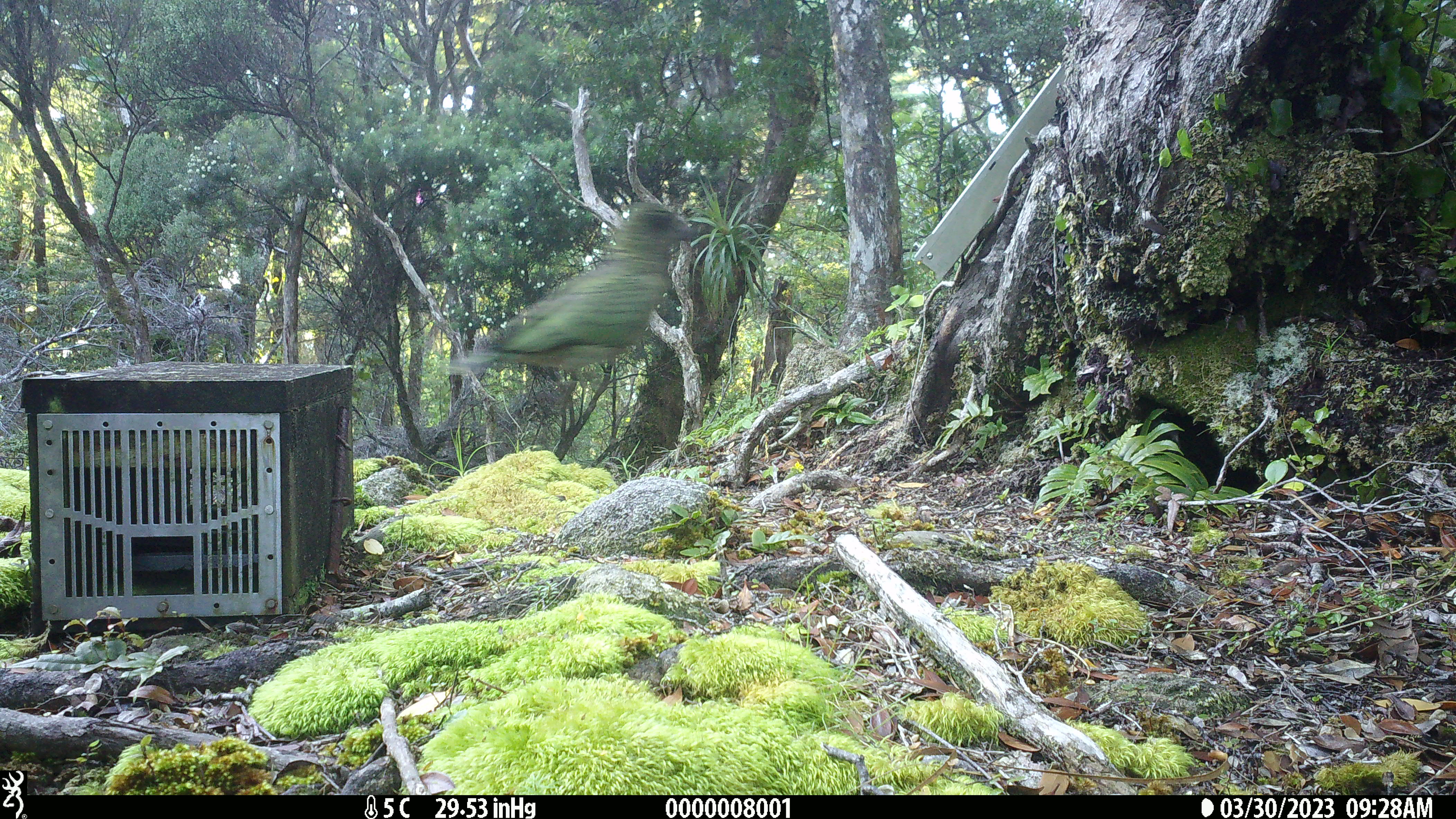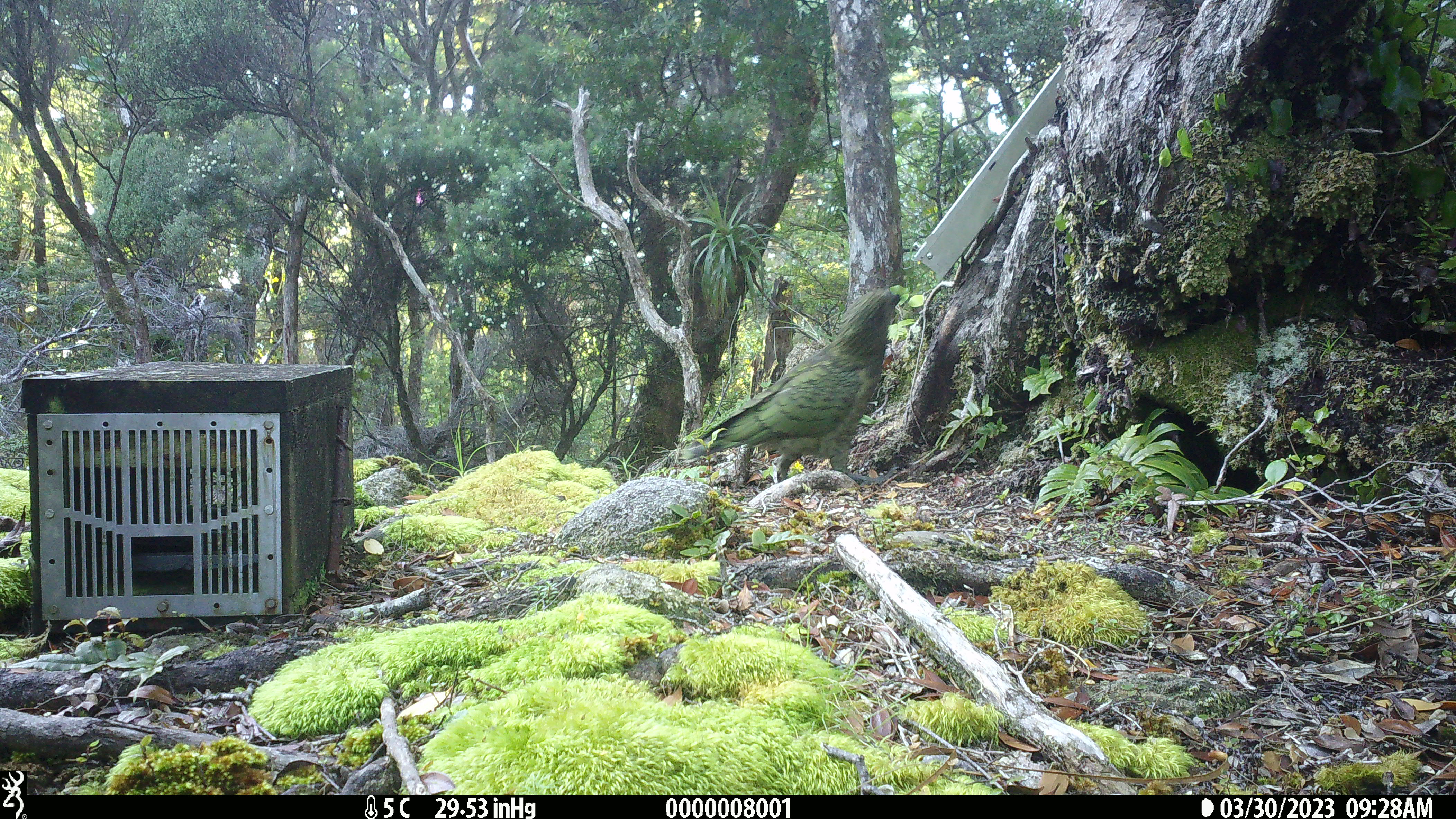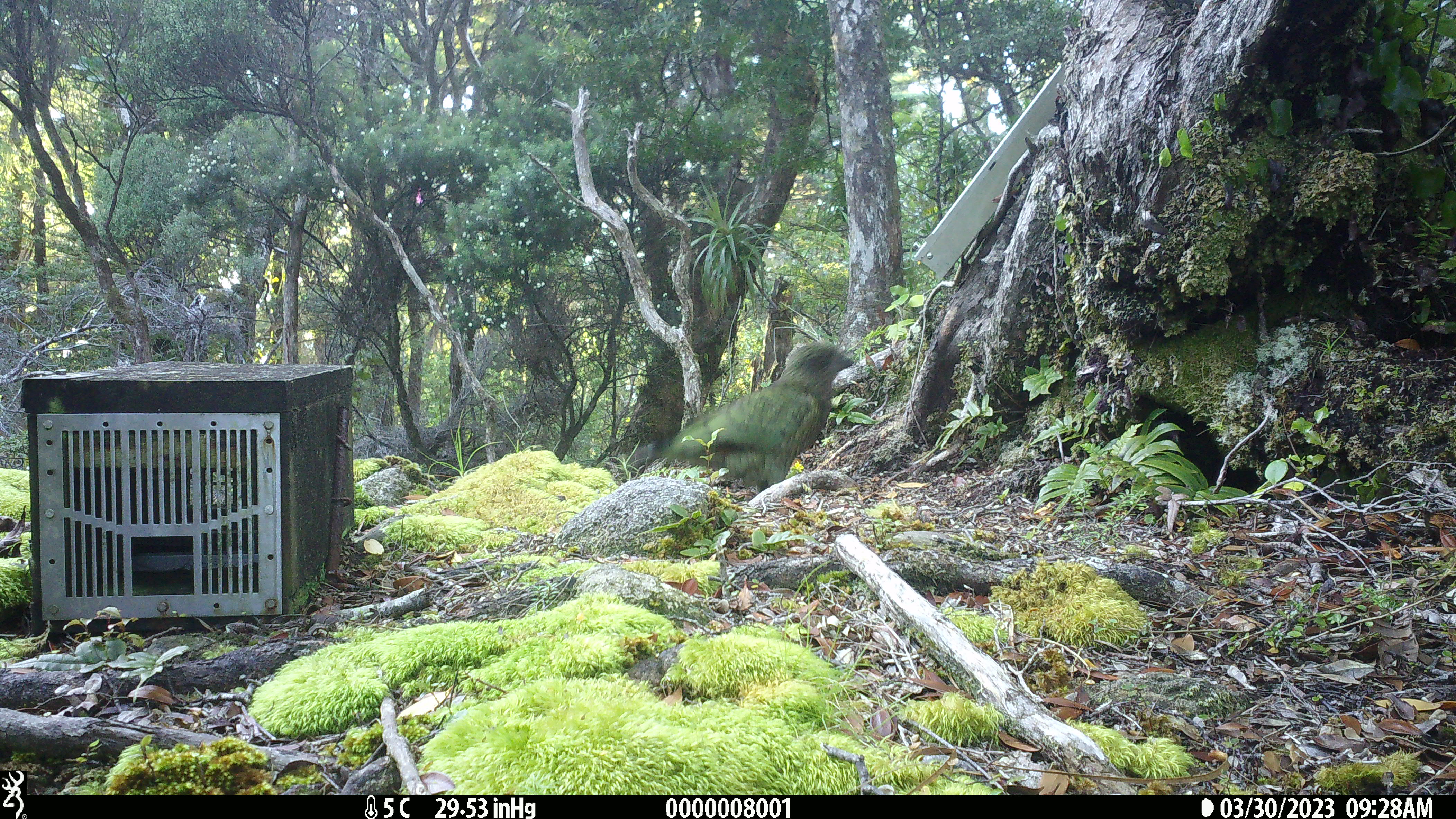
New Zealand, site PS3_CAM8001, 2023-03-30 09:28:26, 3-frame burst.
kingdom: Animalia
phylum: Chordata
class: Aves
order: Psittaciformes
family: Strigopidae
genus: Nestor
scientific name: Nestor notabilis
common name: kea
Kea (Nestor notabilis).